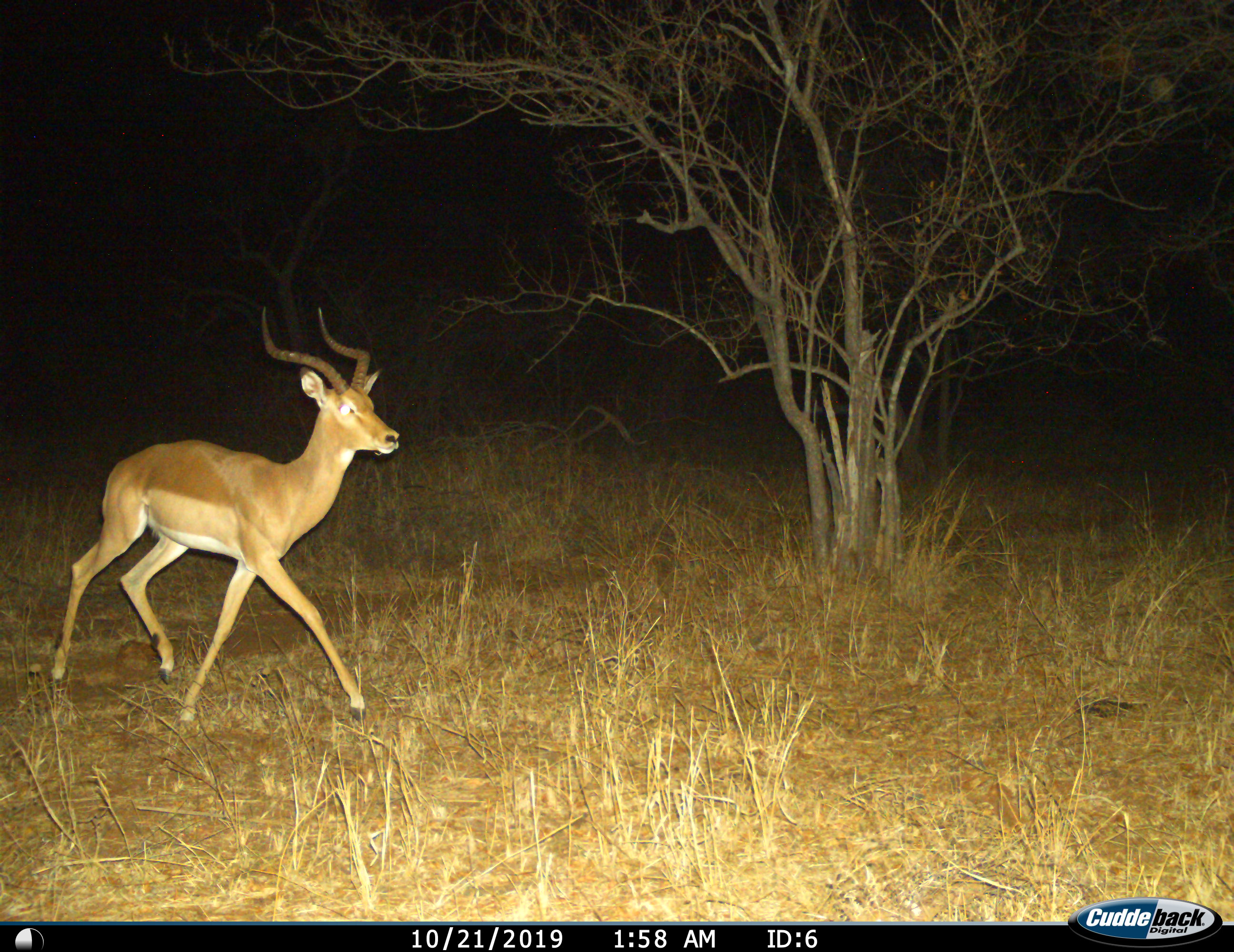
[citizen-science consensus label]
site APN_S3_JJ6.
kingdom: Animalia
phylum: Chordata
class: Mammalia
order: Artiodactyla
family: Bovidae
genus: Aepyceros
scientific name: Aepyceros melampus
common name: impala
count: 1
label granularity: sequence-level